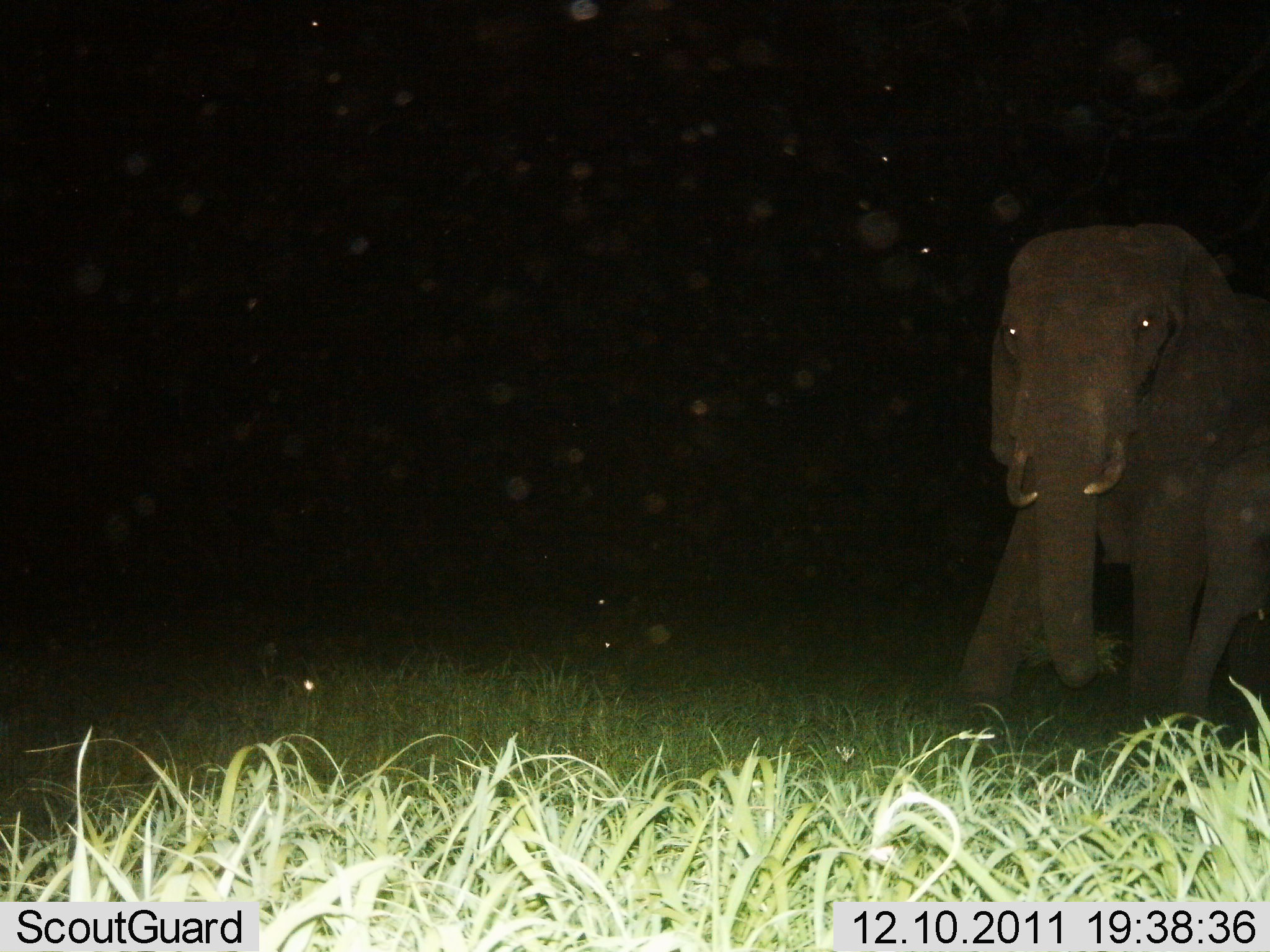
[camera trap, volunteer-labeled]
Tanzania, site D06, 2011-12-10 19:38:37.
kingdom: Animalia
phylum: Chordata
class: Mammalia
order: Proboscidea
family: Elephantidae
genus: Loxodonta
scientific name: Loxodonta africana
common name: african bush elephant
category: elephant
Elephant (african bush elephant) (Loxodonta africana), count 1. Behavior (volunteer vote fractions): standing 35%, resting 0%, moving 35%, interacting 6%. Young present (vote fraction): 29%. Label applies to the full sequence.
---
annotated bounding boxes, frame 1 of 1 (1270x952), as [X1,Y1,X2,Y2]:
animal: [959,221,1243,740]; [1175,436,1269,751]